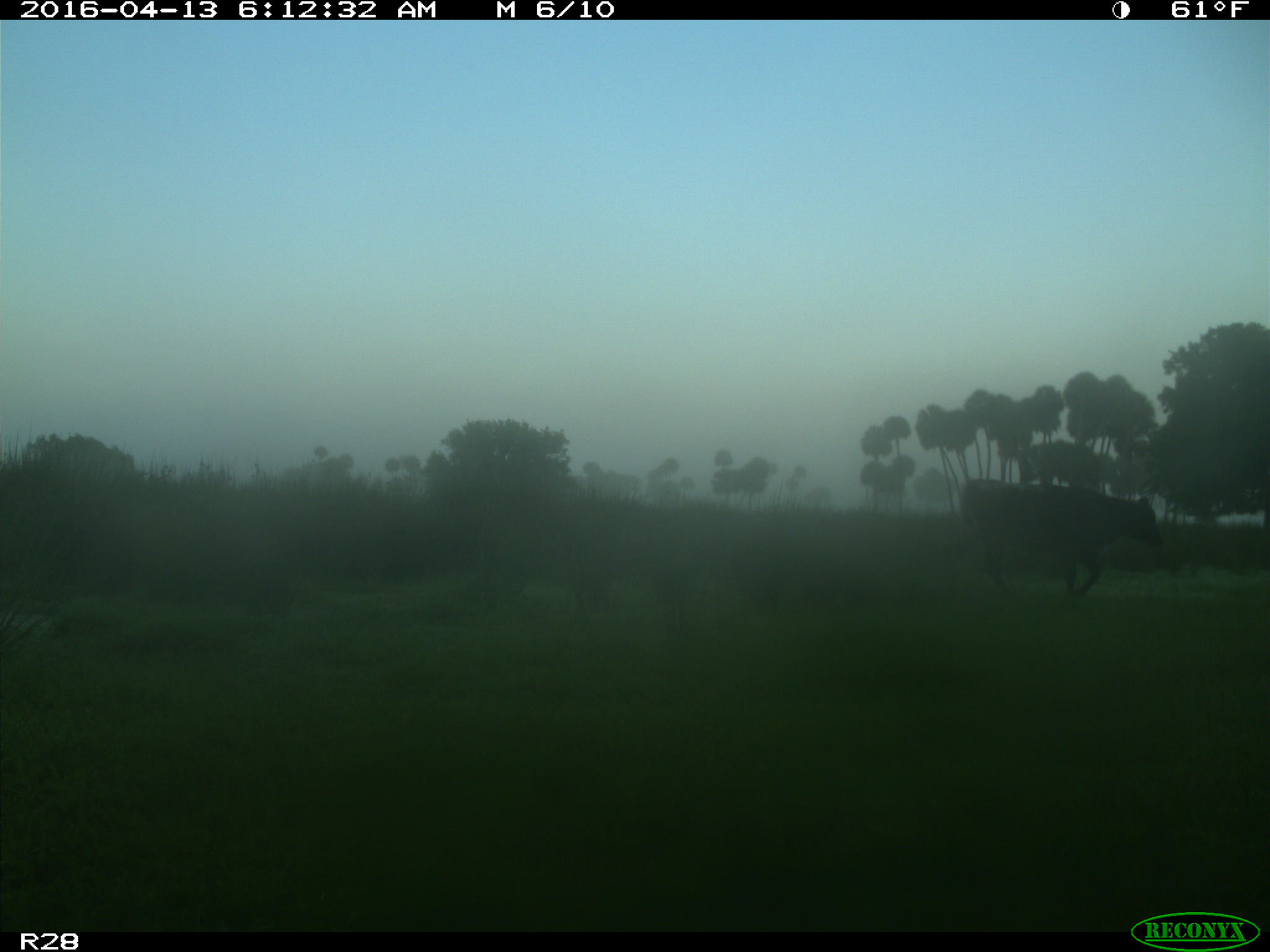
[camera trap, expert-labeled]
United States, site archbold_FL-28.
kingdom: Animalia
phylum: Chordata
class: Mammalia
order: Artiodactyla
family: Bovidae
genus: Bos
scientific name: Bos taurus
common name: domestic cow